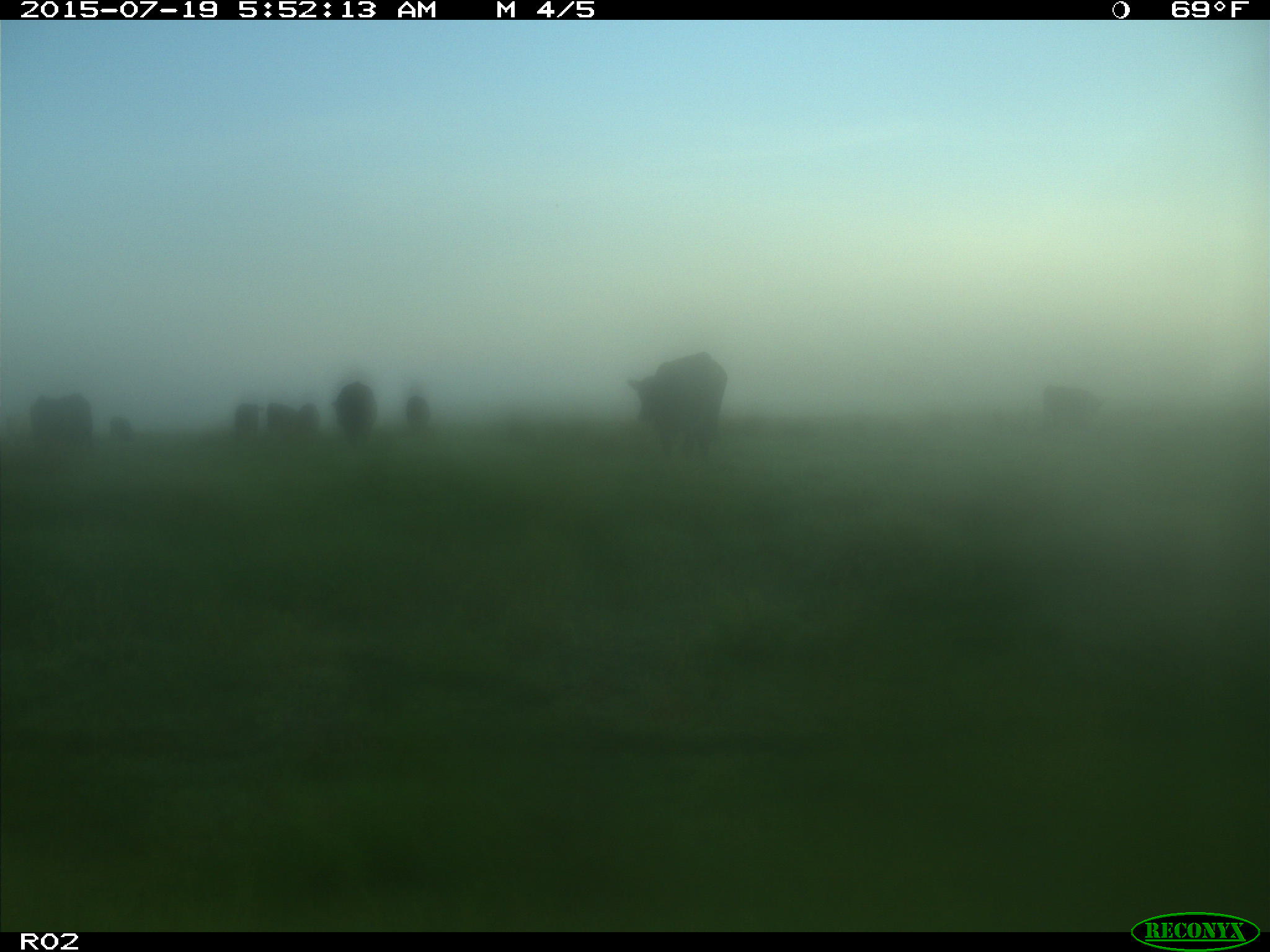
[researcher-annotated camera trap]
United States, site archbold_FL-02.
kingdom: Animalia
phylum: Chordata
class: Mammalia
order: Artiodactyla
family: Bovidae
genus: Bos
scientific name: Bos taurus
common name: domestic cow